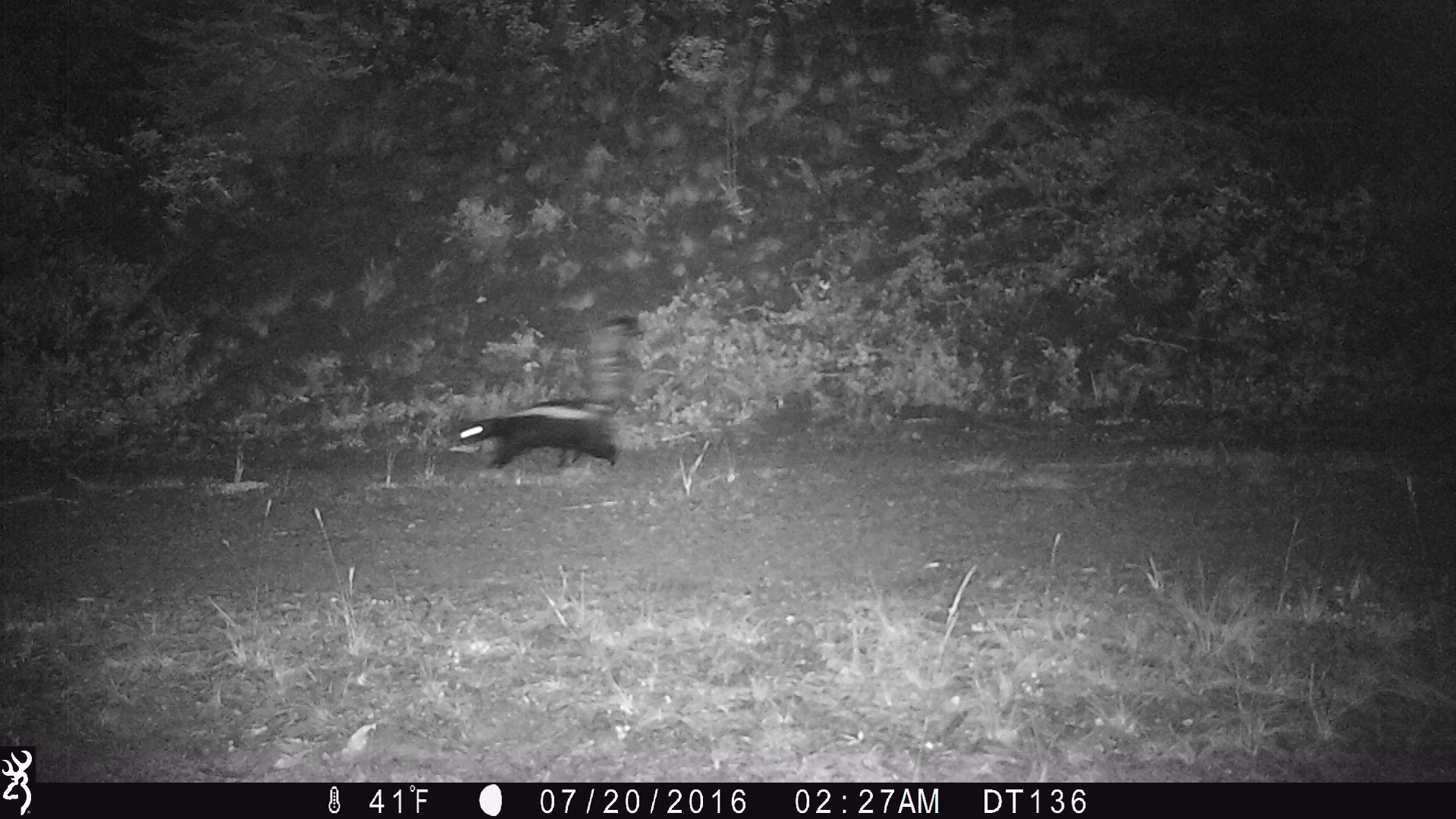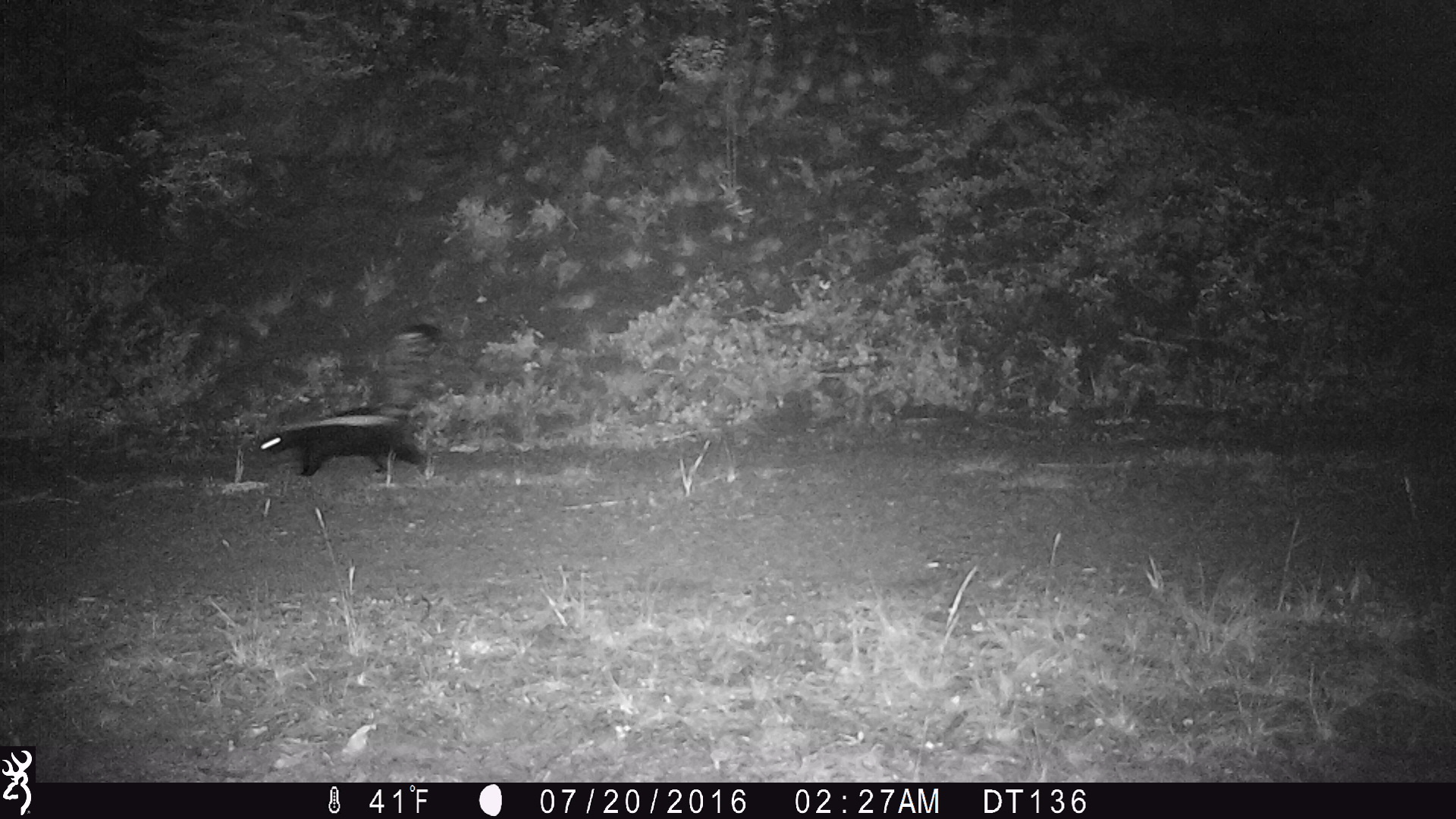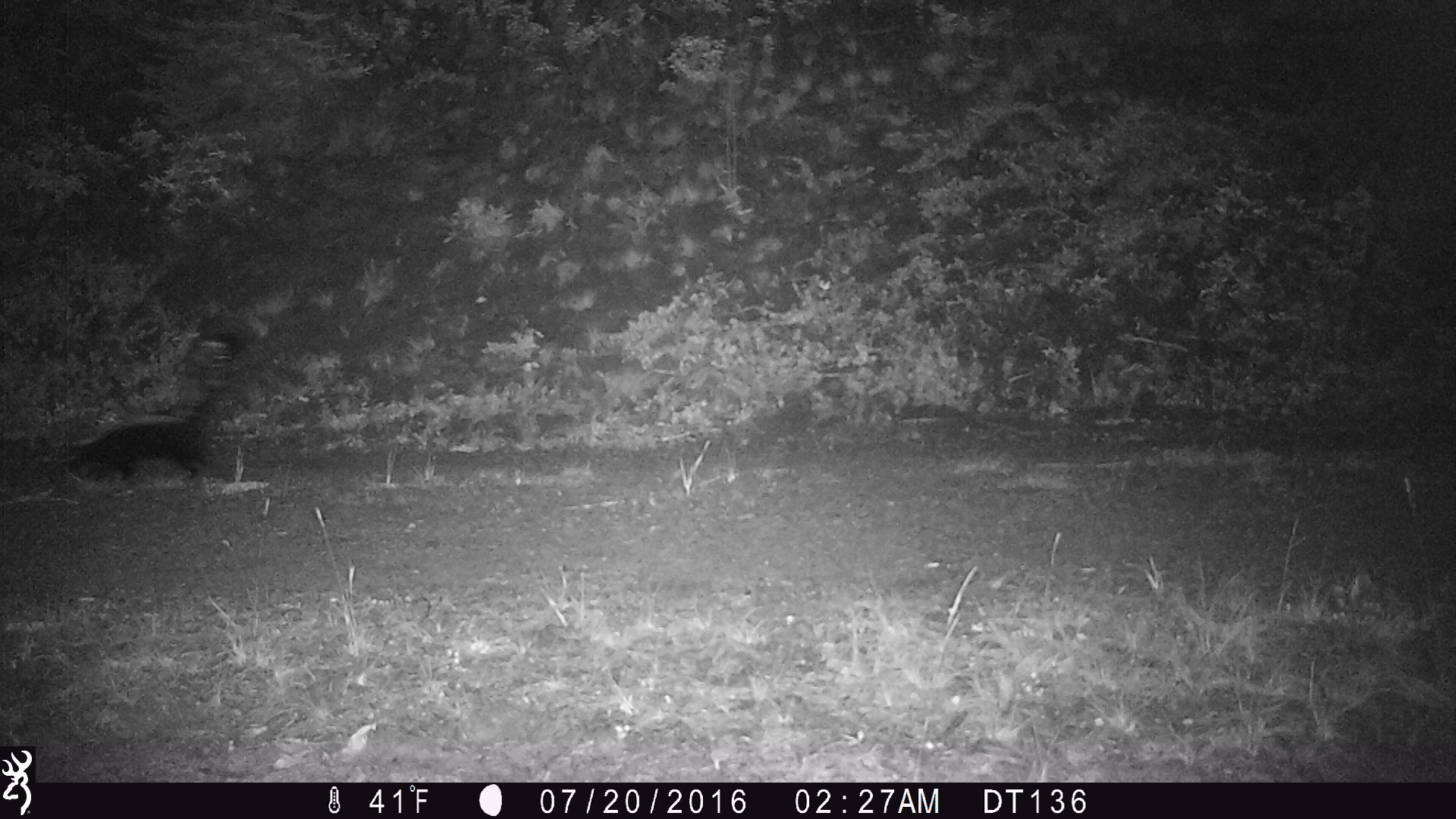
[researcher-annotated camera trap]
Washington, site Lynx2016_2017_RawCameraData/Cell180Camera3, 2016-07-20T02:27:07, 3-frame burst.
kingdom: Animalia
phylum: Chordata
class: Mammalia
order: Carnivora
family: Mephitidae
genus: Mephitis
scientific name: Mephitis mephitis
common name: striped skunk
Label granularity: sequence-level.